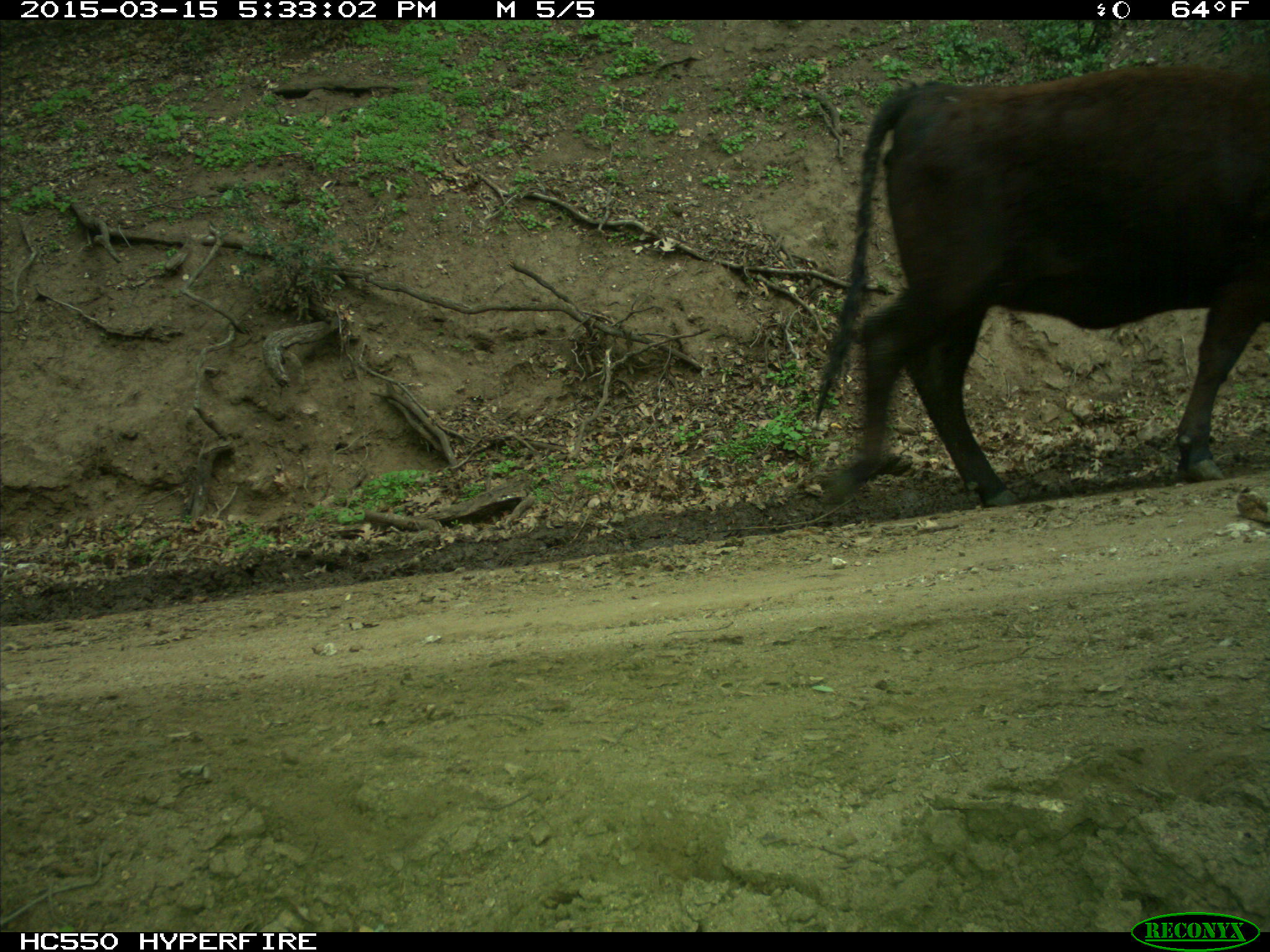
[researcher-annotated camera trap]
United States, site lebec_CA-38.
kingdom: Animalia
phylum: Chordata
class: Mammalia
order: Artiodactyla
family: Bovidae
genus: Bos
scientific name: Bos taurus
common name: domestic cow